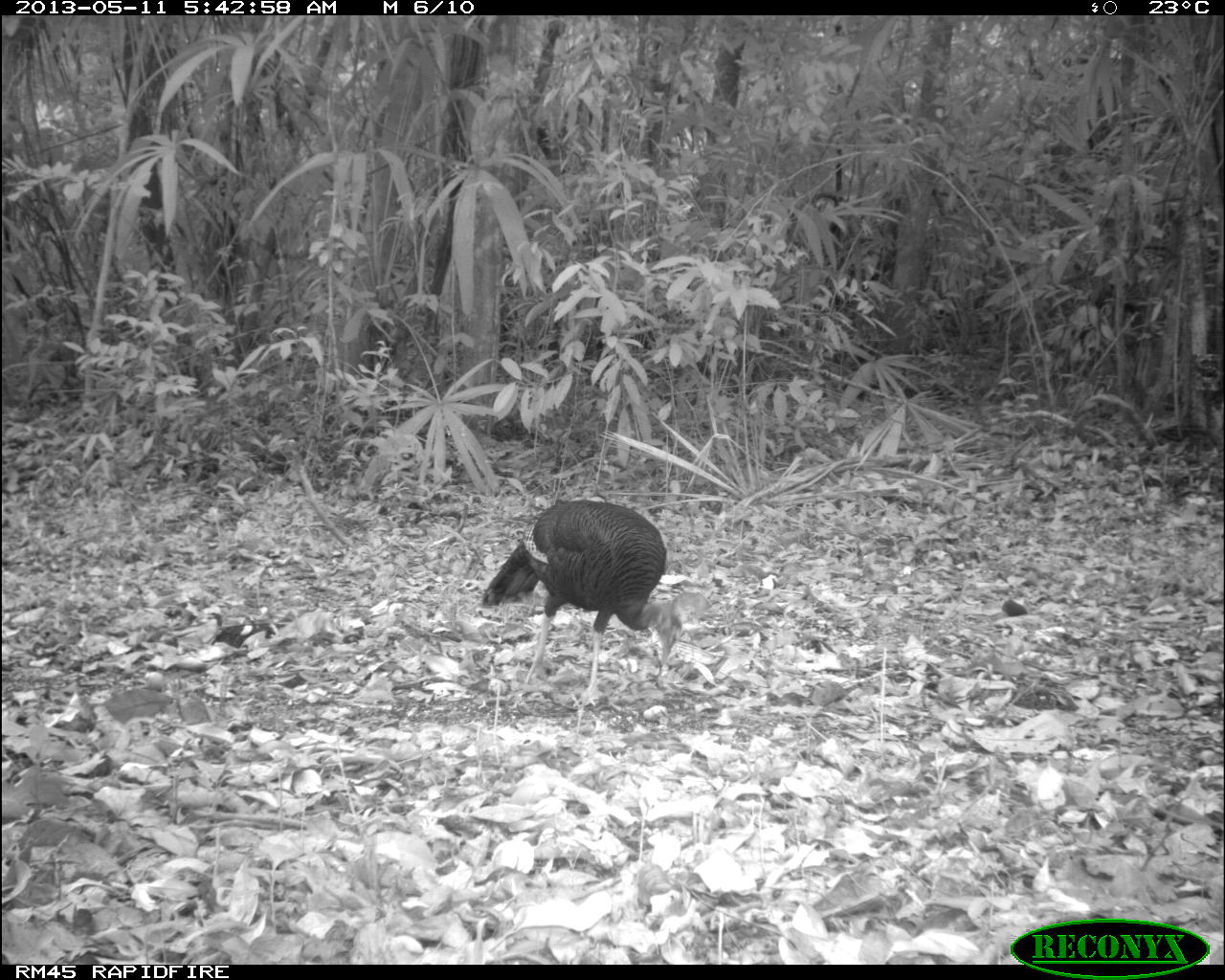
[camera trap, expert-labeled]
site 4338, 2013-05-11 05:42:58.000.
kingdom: Animalia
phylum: Chordata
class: Aves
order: Galliformes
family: Phasianidae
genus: Meleagris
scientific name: Meleagris ocellata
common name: ocellated turkey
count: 1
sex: female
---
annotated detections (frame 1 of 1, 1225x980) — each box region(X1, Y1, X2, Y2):
meleagris ocellata: region(478, 495, 713, 712)